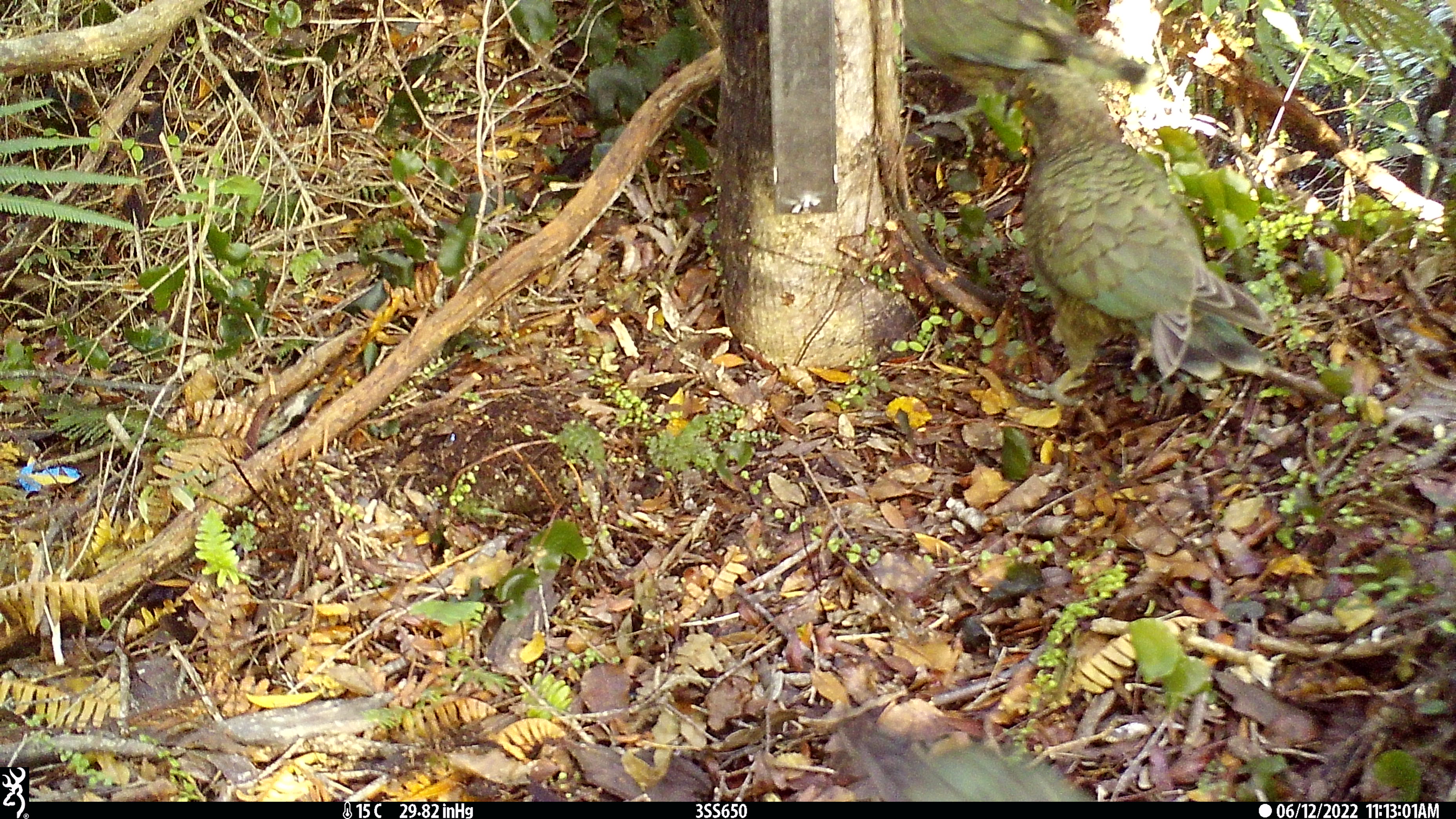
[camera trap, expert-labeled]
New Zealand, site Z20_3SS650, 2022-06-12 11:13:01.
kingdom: Animalia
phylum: Chordata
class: Aves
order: Psittaciformes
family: Strigopidae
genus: Nestor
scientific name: Nestor notabilis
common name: kea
Kea (Nestor notabilis).